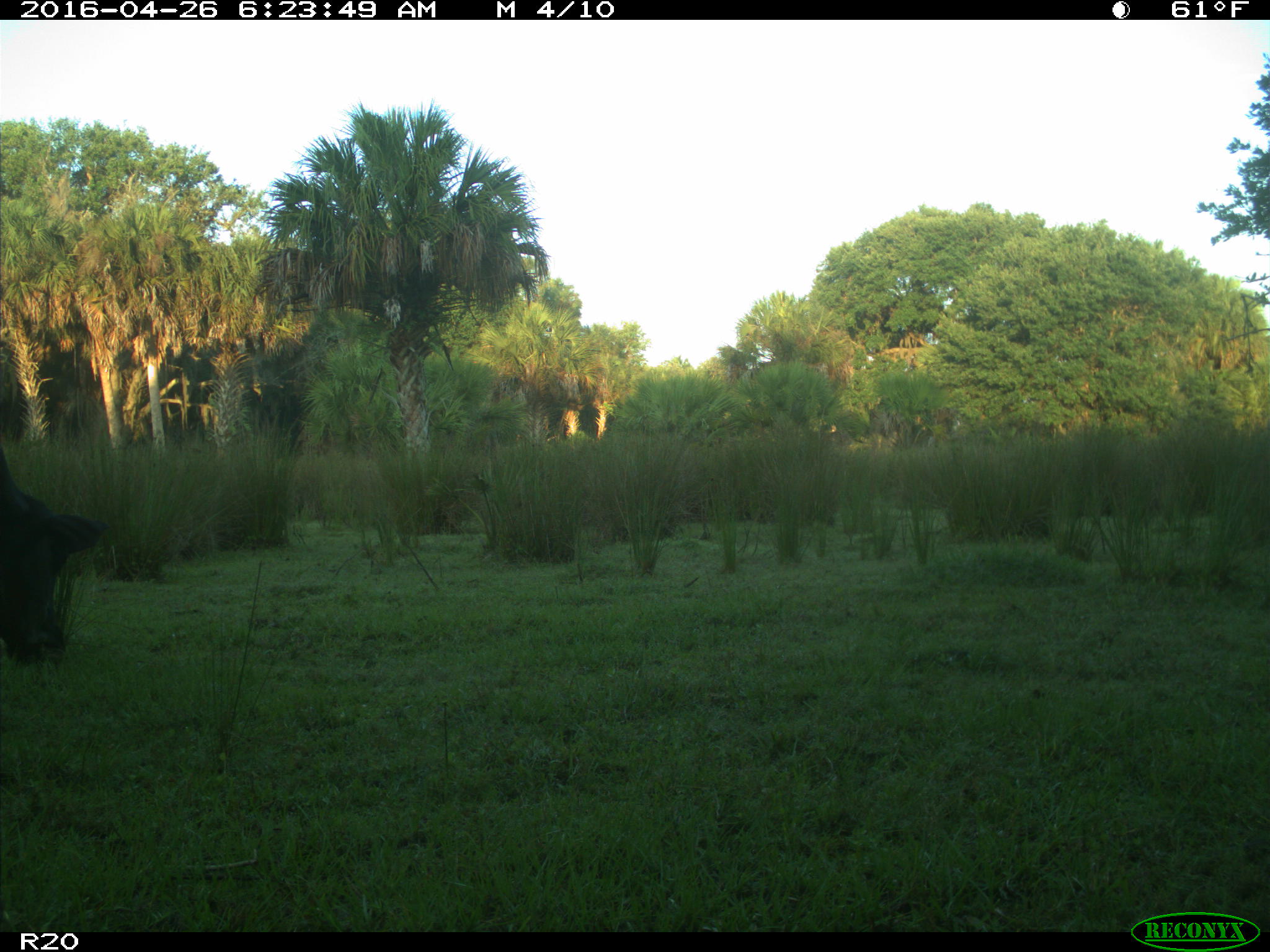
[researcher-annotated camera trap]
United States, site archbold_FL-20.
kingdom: Animalia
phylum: Chordata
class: Mammalia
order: Artiodactyla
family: Bovidae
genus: Bos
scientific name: Bos taurus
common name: domestic cow